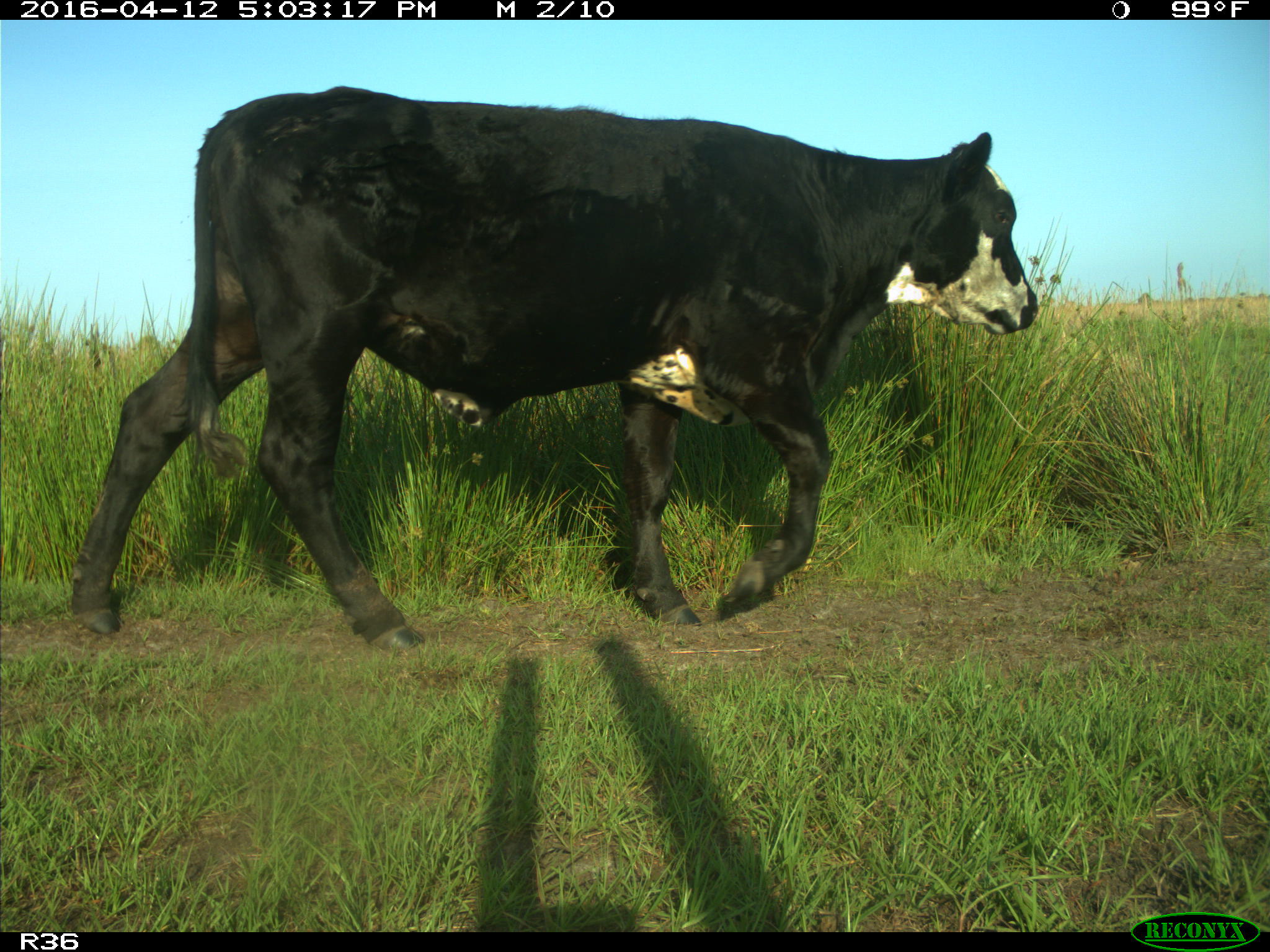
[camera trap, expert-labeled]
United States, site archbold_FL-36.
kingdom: Animalia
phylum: Chordata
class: Mammalia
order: Artiodactyla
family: Bovidae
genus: Bos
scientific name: Bos taurus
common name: domestic cow